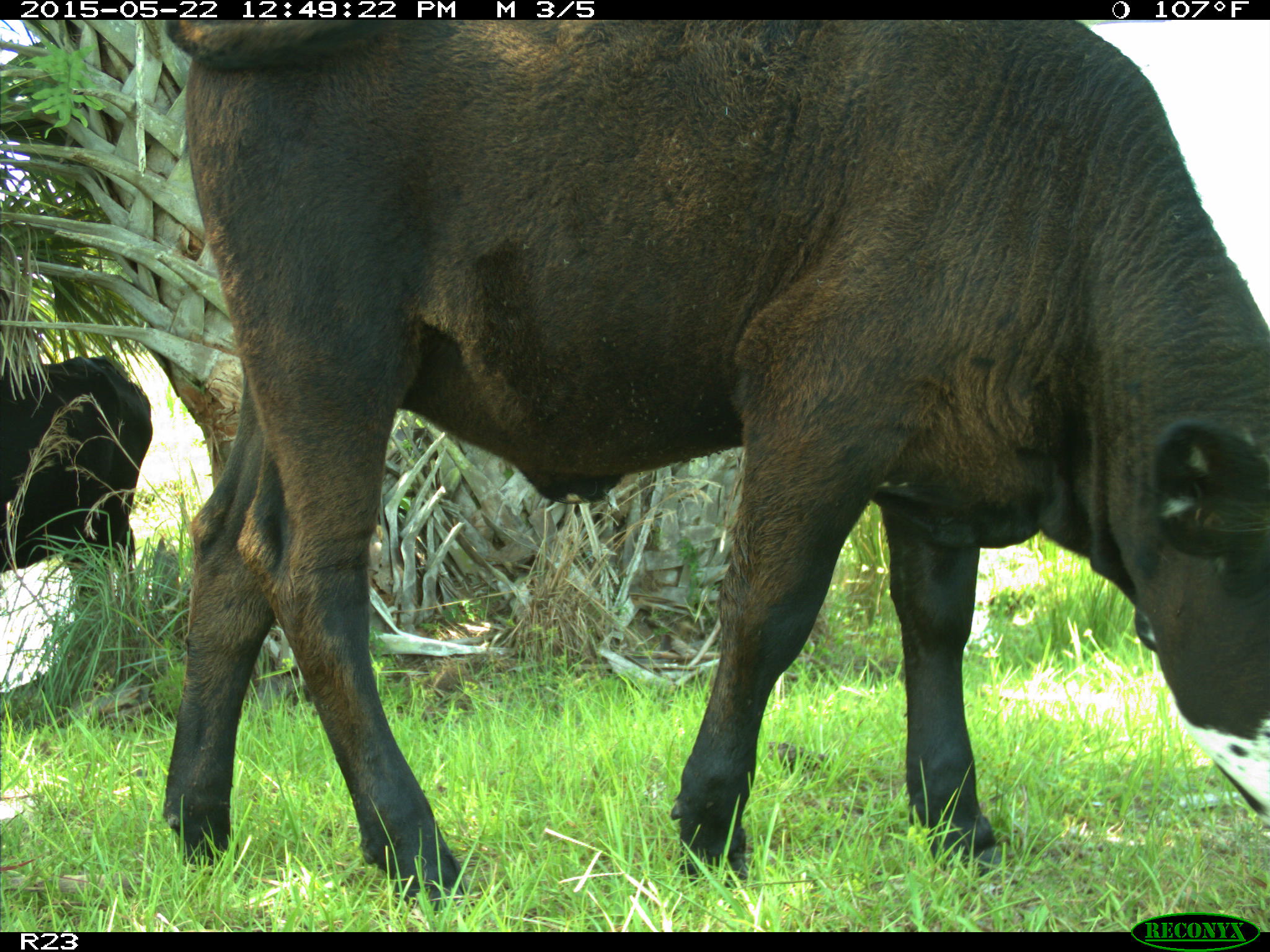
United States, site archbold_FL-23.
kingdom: Animalia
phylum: Chordata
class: Mammalia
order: Artiodactyla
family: Bovidae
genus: Bos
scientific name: Bos taurus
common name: domestic cow